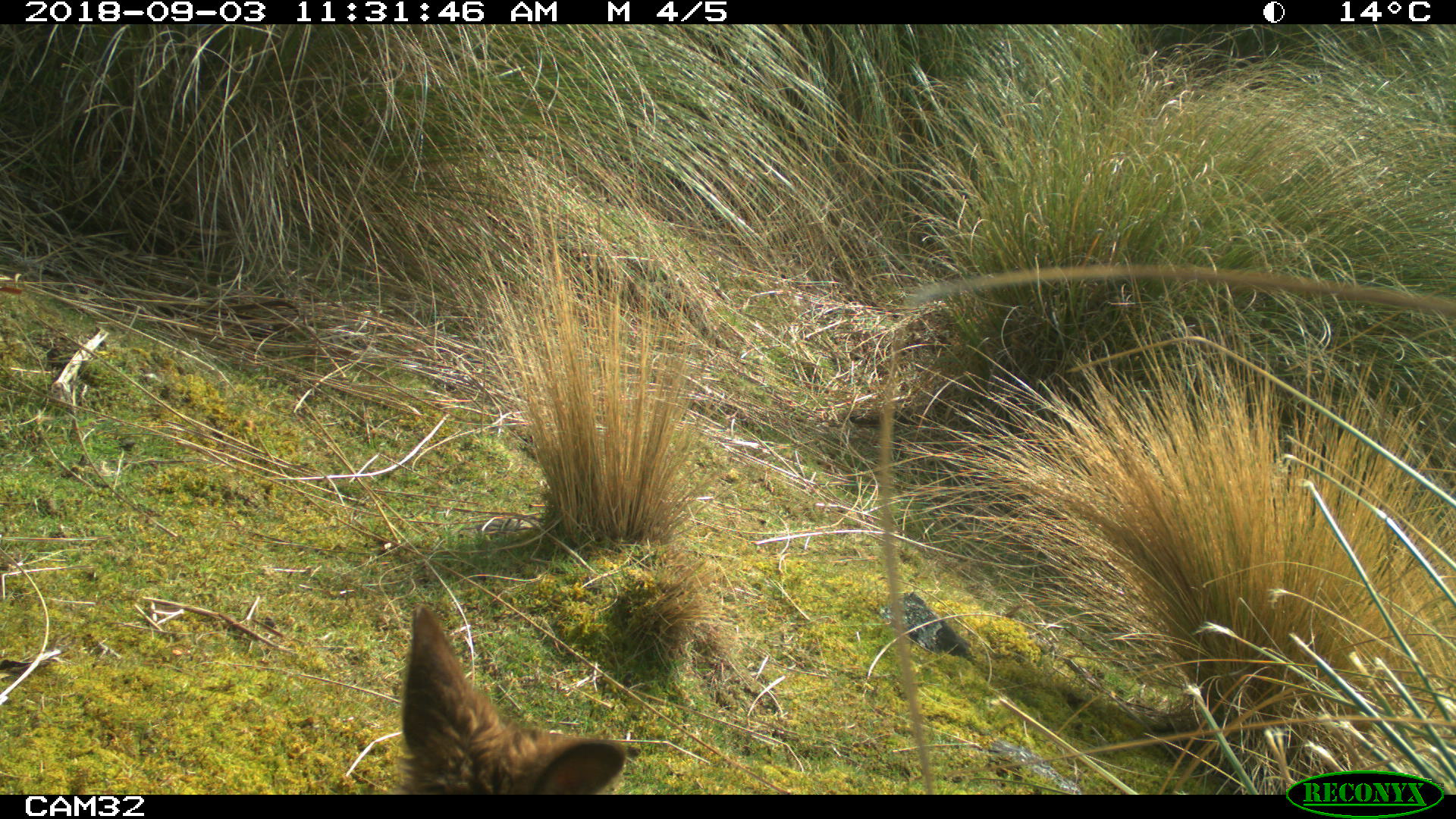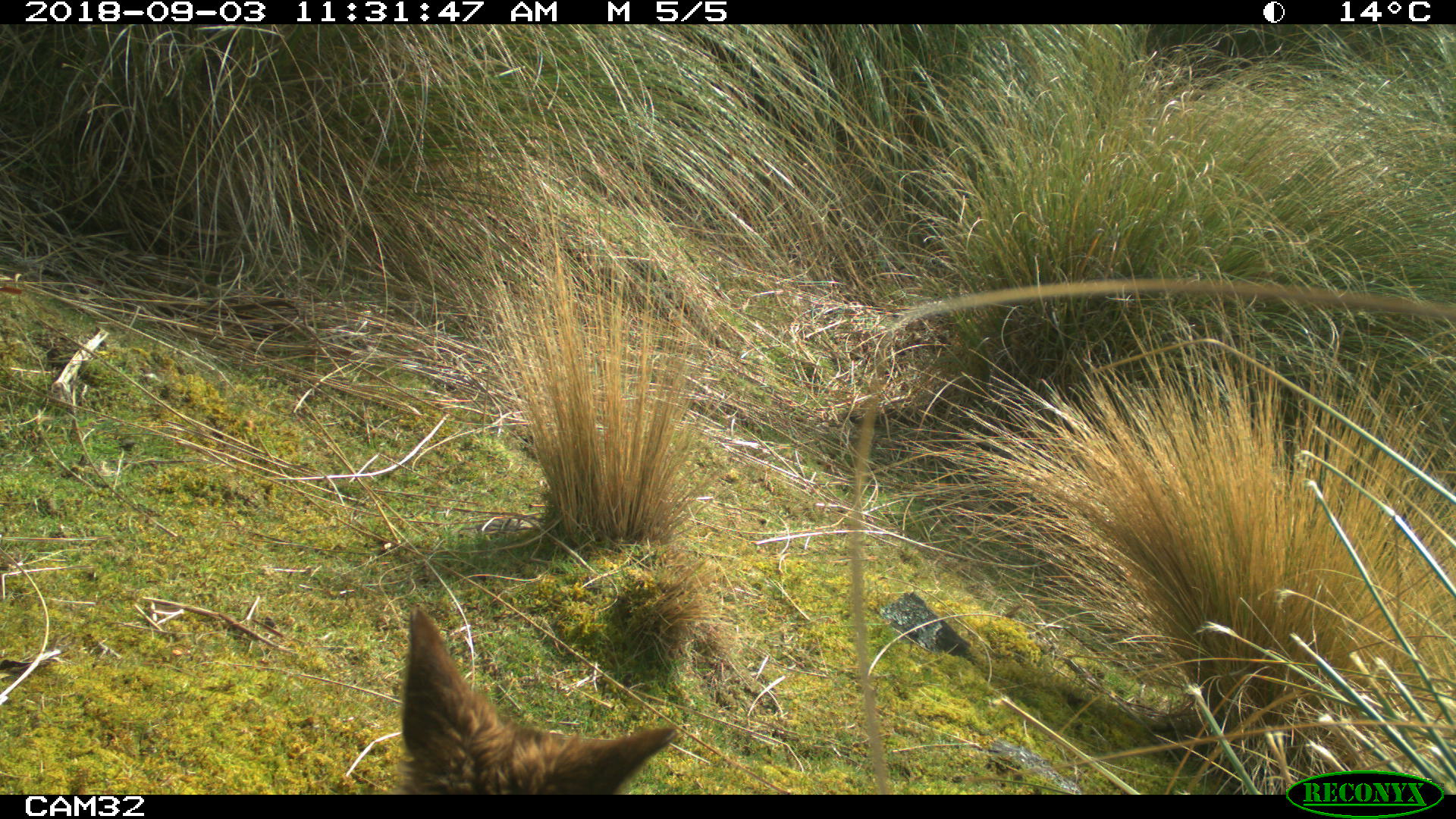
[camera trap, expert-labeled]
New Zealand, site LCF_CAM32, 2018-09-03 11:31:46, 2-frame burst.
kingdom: Animalia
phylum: Chordata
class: Mammalia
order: Diprotodontia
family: Macropodidae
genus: Notamacropus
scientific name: Notamacropus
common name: wallaby